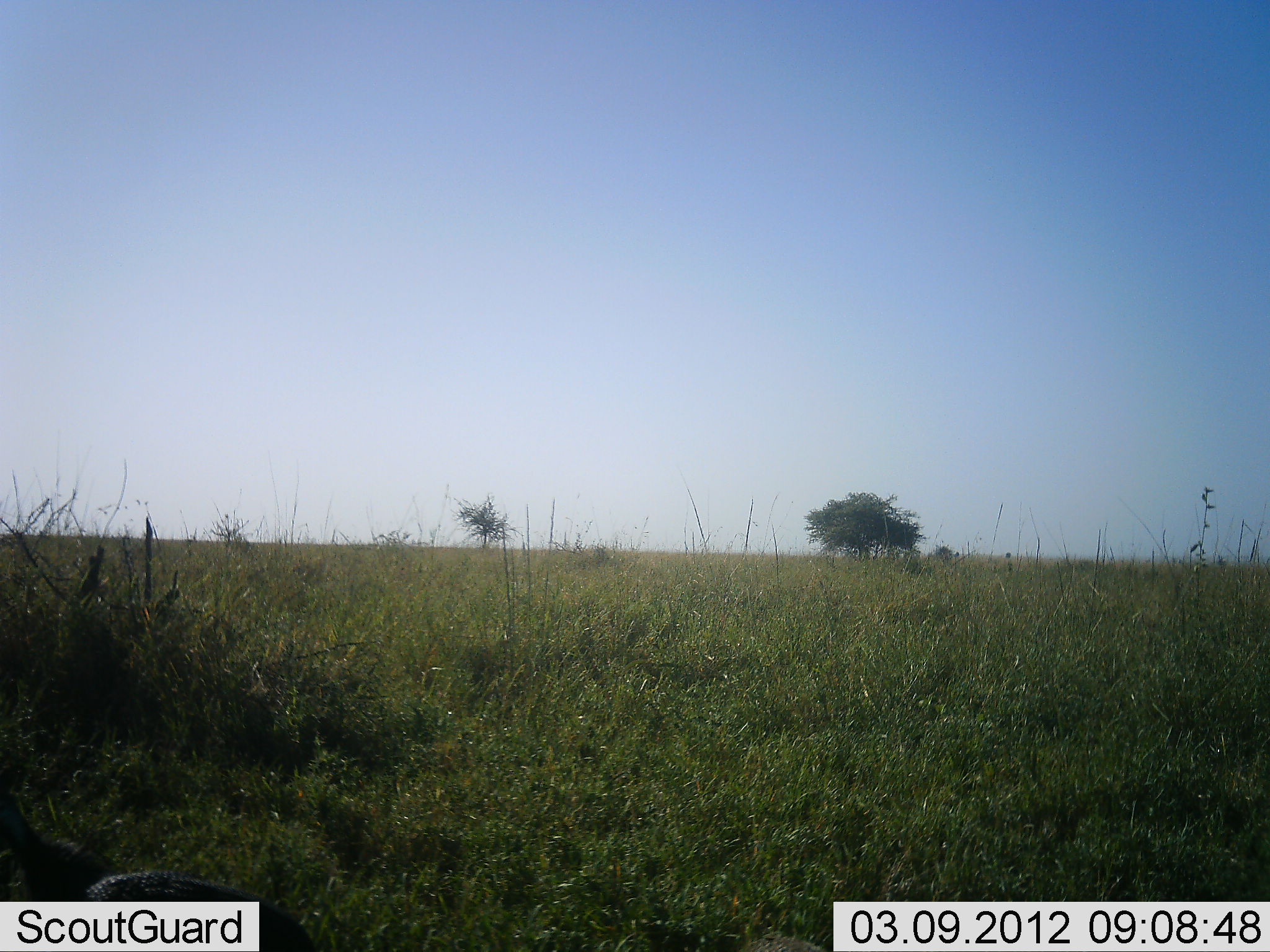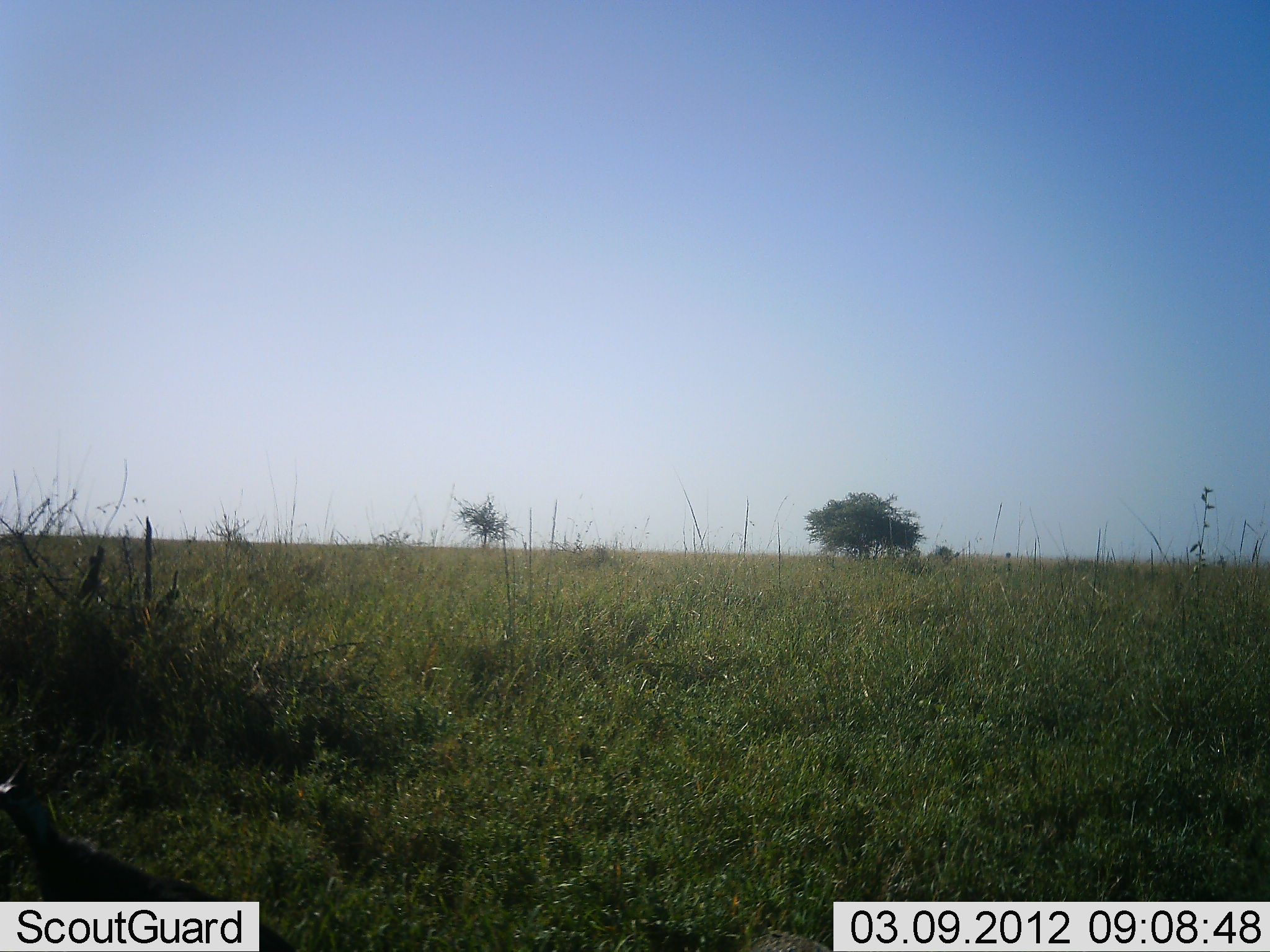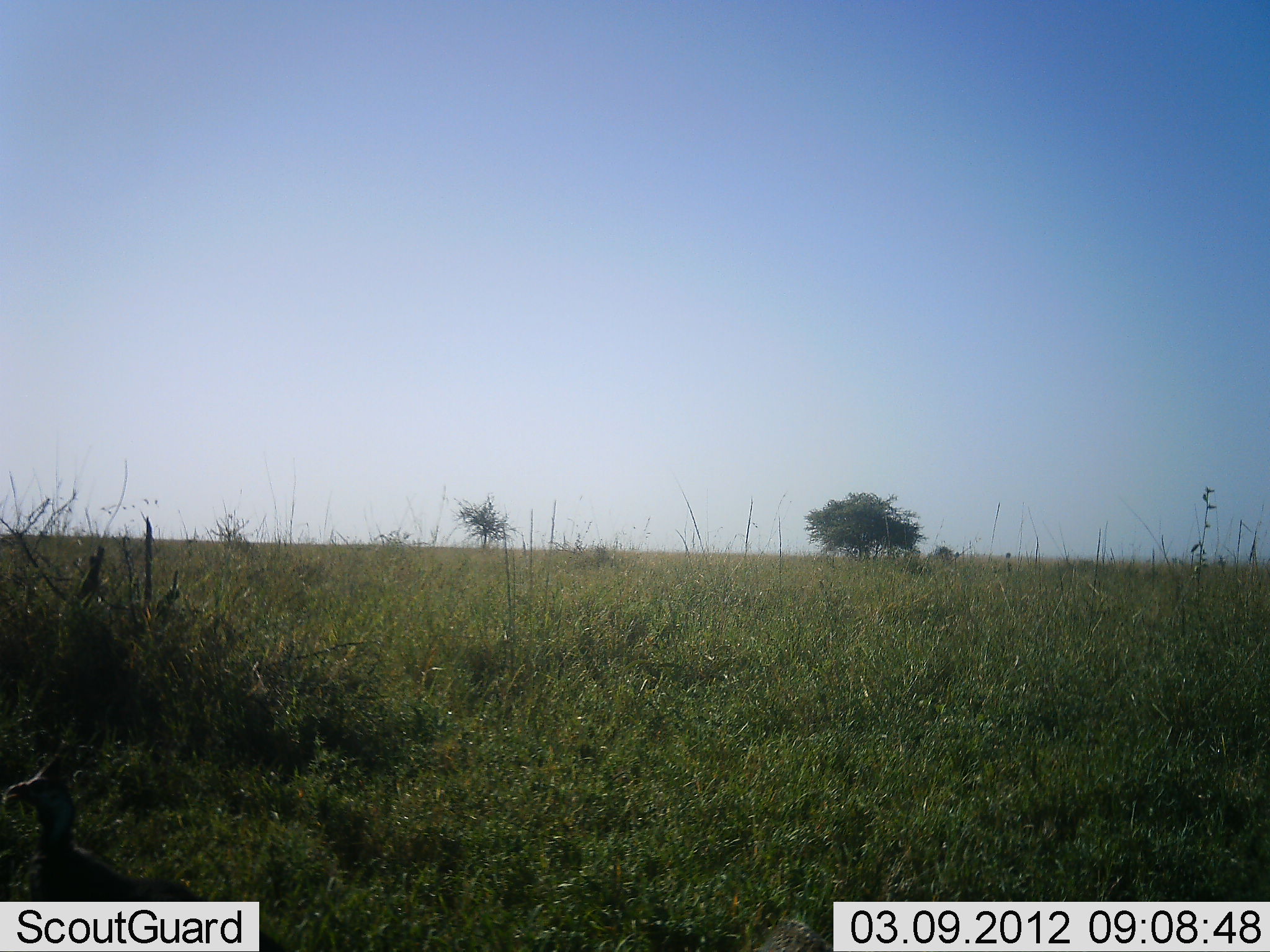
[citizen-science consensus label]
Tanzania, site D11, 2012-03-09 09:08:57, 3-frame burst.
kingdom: Animalia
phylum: Chordata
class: Aves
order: Galliformes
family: Numididae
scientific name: Numididae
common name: guinea fowl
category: guineafowl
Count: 1.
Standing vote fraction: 52%.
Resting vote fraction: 0%.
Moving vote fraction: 43%.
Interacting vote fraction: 5%.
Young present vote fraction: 0%.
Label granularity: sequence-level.